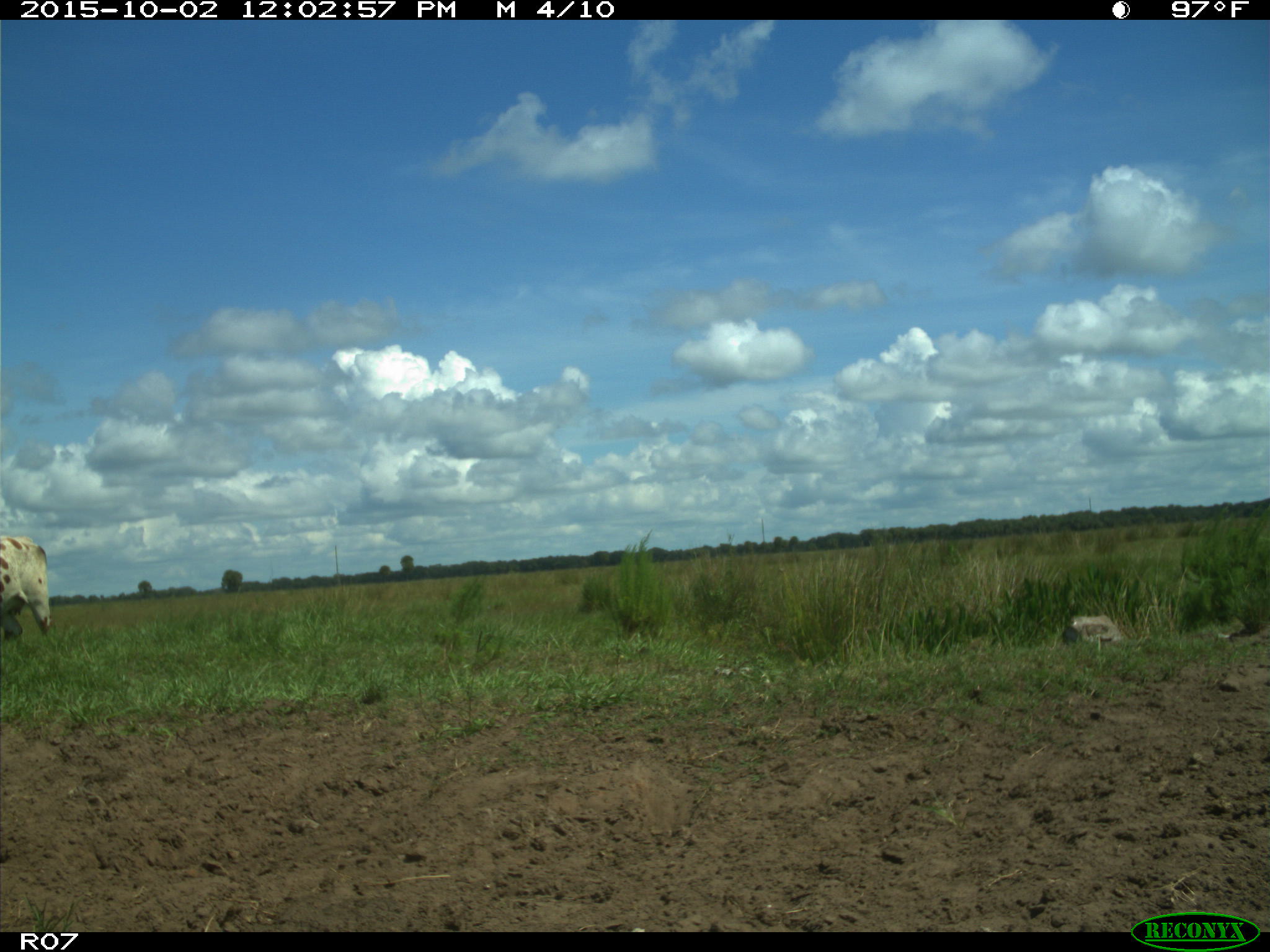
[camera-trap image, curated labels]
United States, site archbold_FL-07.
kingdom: Animalia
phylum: Chordata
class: Mammalia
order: Artiodactyla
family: Bovidae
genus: Bos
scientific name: Bos taurus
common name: domestic cow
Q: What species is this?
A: Bos taurus (domestic cow).